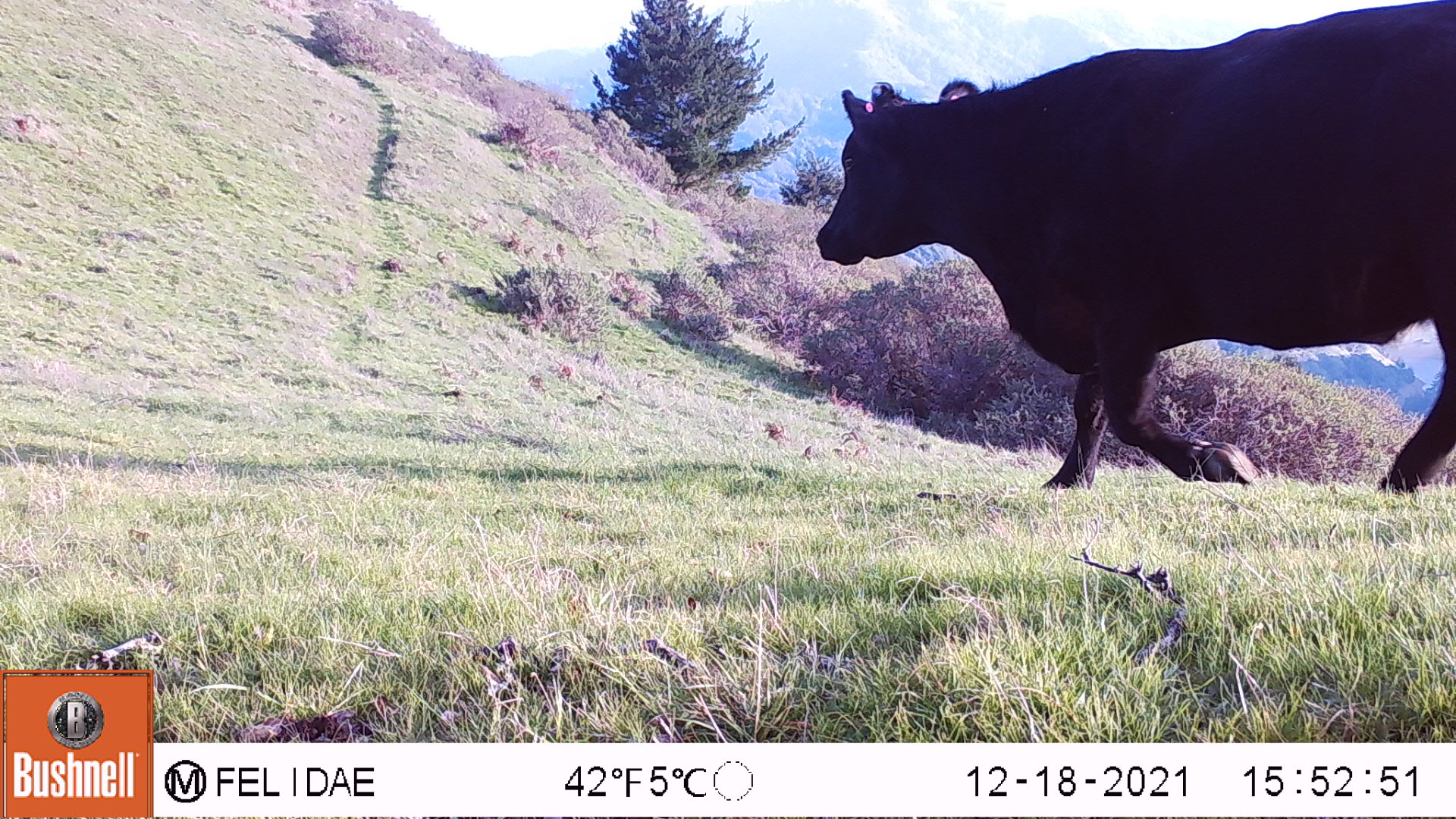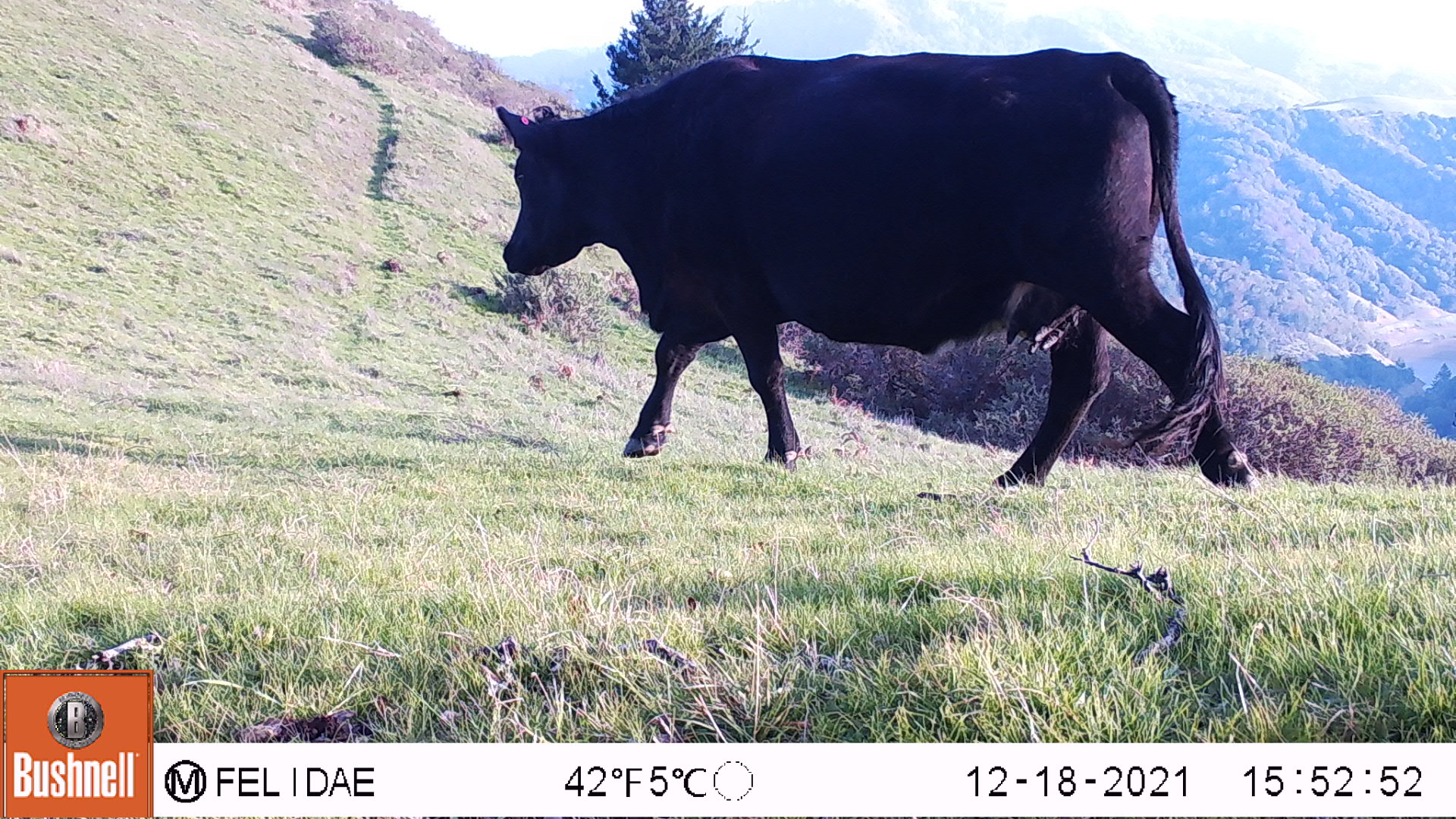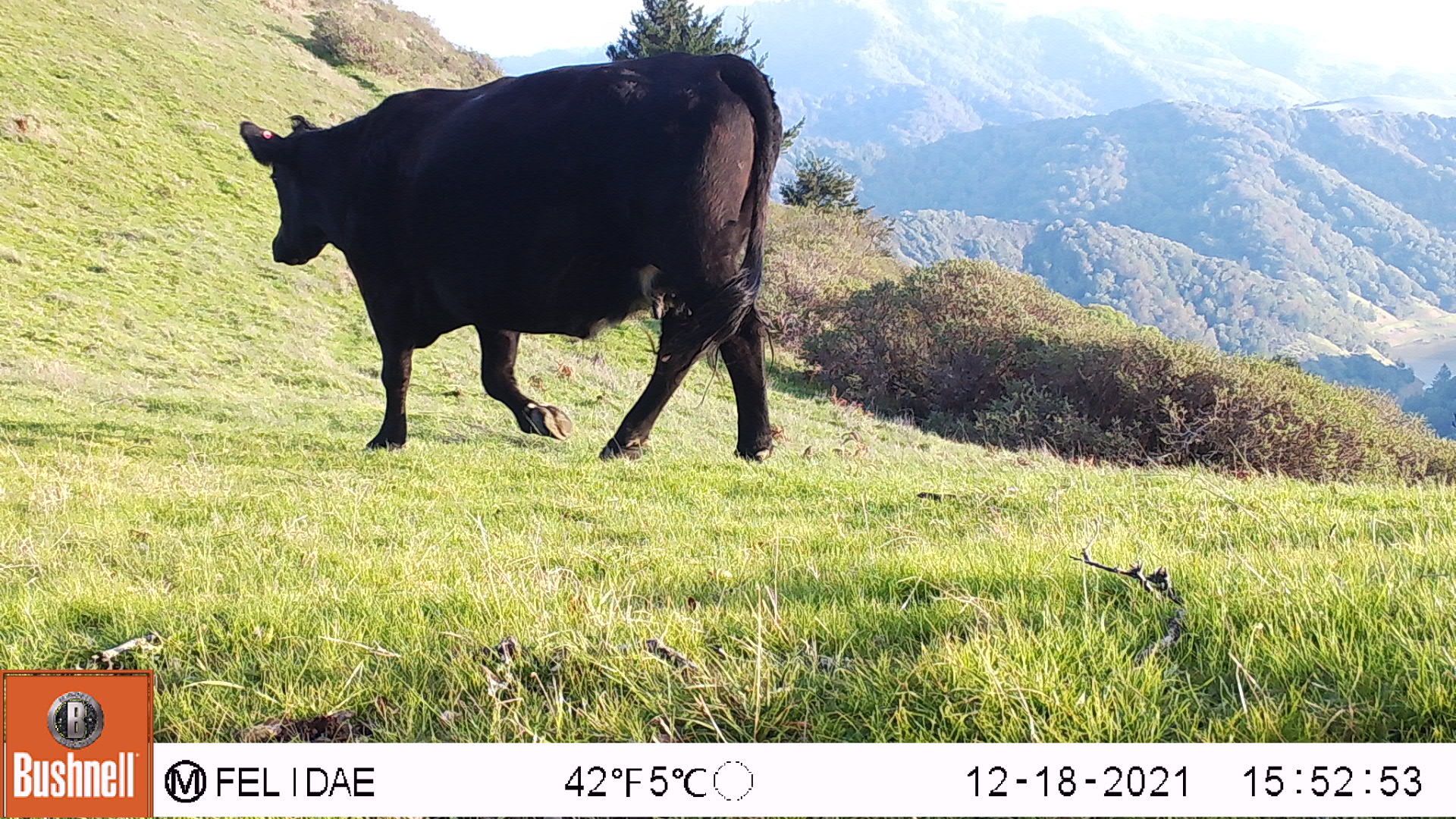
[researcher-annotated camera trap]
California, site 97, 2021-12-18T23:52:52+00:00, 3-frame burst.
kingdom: Animalia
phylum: Chordata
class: Mammalia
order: Artiodactyla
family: Bovidae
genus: Bos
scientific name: Bos taurus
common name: domestic cattle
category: cattle